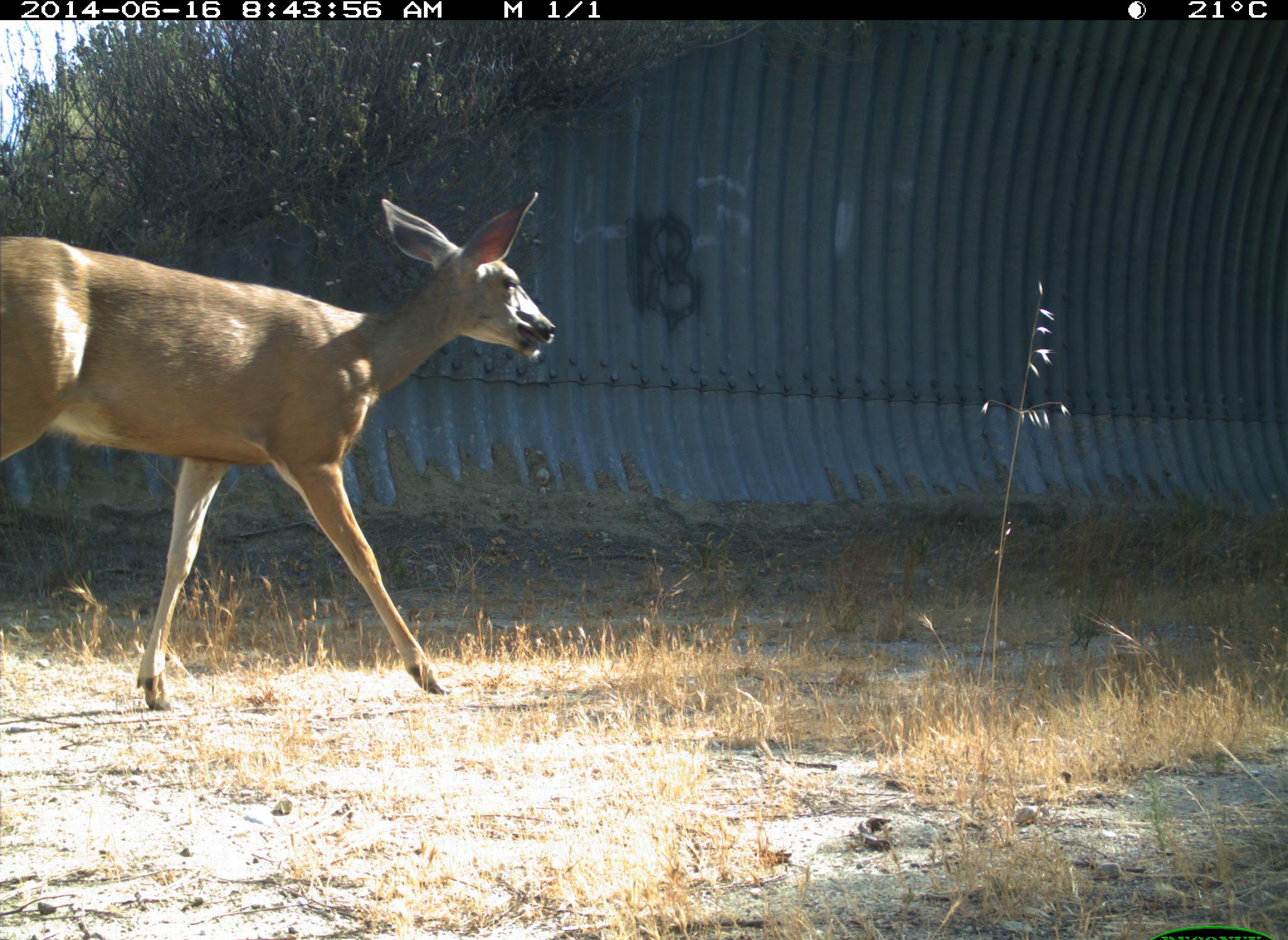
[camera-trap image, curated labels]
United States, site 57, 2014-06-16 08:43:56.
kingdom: Animalia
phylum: Chordata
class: Mammalia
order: Artiodactyla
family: Cervidae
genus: Odocoileus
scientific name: Odocoileus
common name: deer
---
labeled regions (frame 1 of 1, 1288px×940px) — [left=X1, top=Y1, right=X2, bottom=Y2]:
deer: [left=0, top=189, right=559, bottom=713]